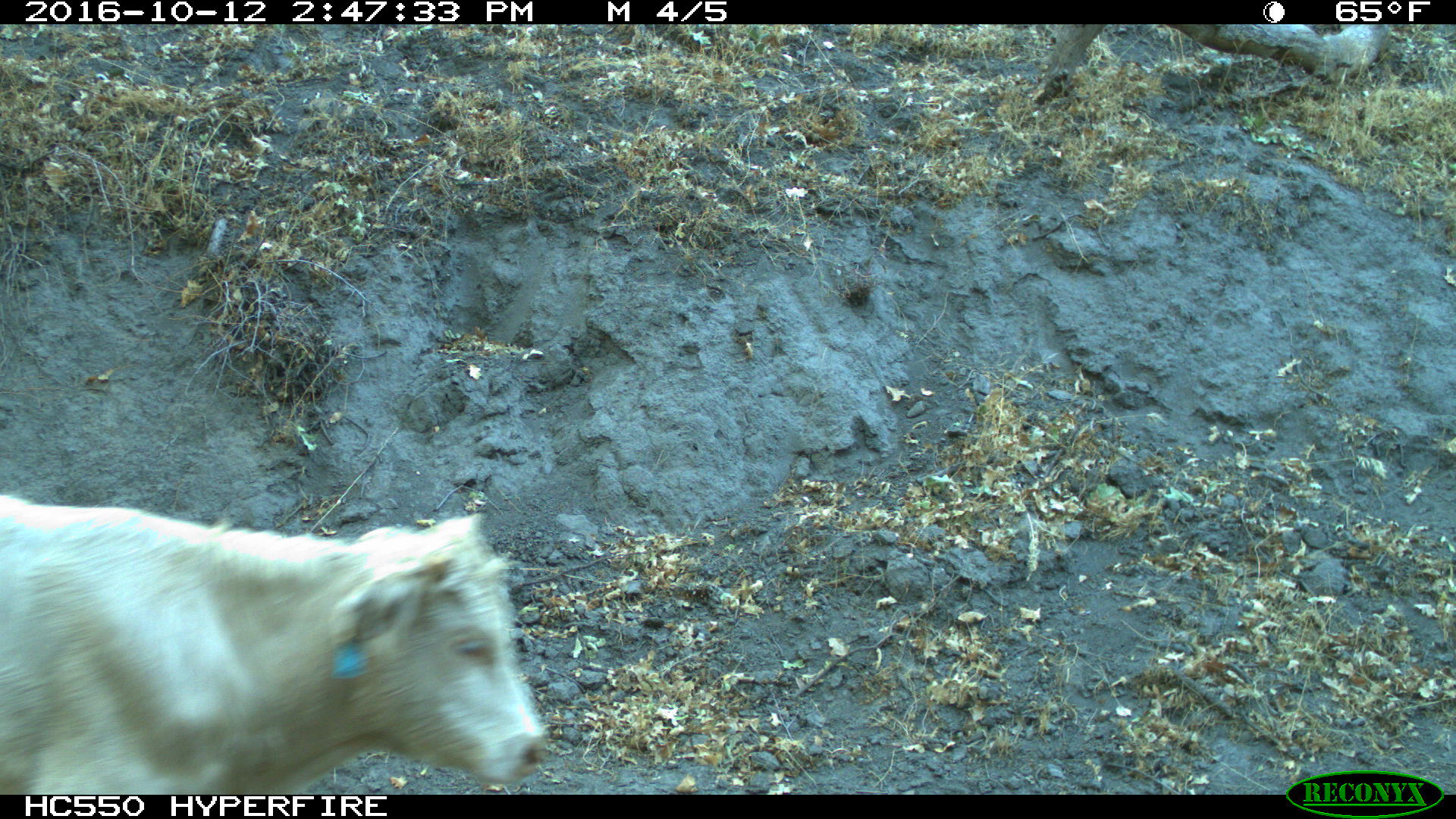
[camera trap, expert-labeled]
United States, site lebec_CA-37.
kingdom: Animalia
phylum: Chordata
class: Mammalia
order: Artiodactyla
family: Bovidae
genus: Bos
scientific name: Bos taurus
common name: domestic cow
Bos taurus (domestic cow).